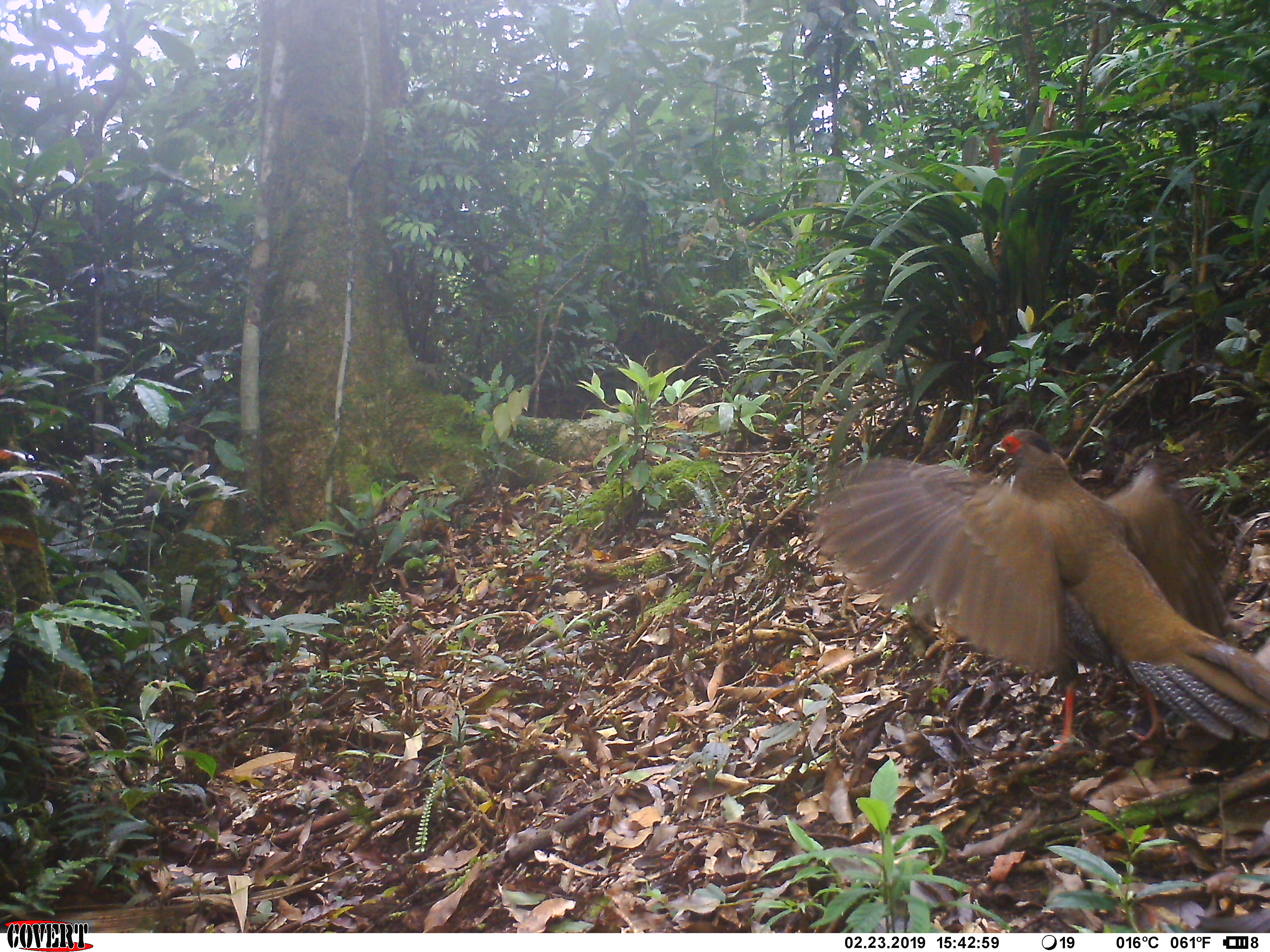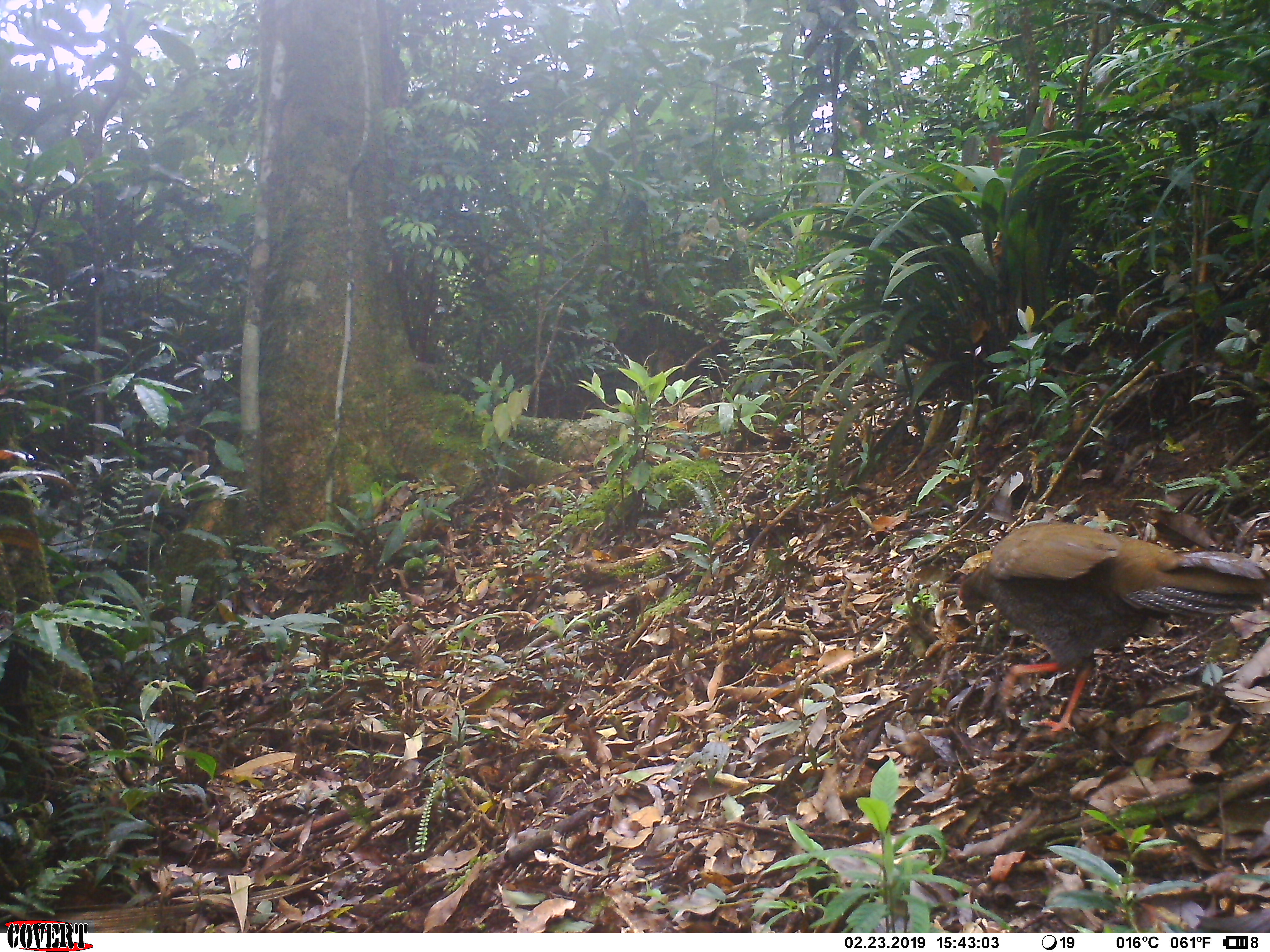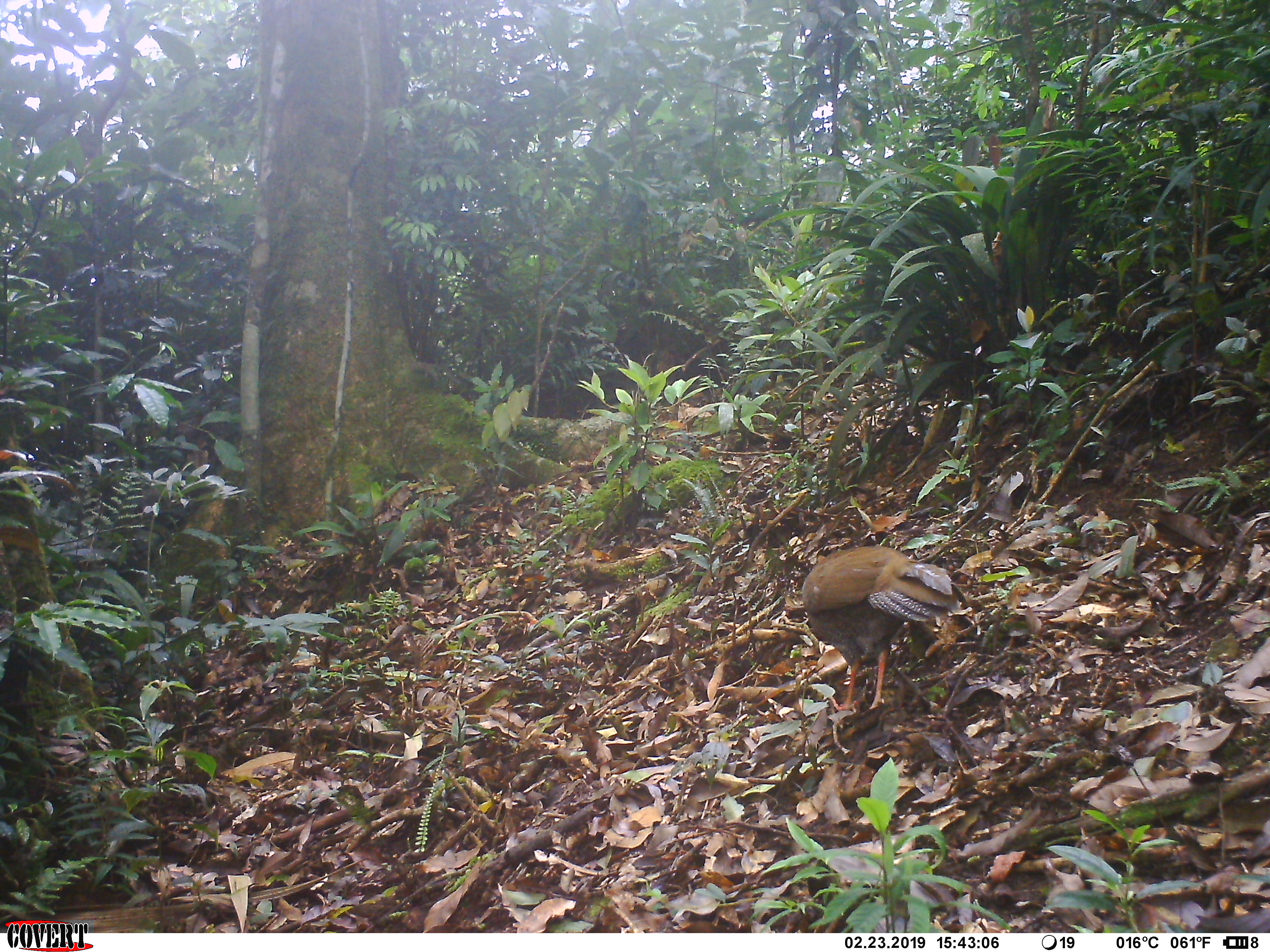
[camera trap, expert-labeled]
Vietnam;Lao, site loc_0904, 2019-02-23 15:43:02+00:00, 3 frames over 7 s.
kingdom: Animalia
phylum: Chordata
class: Aves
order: Galliformes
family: Phasianidae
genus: Lophura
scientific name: Lophura nycthemera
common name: silver pheasant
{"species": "silver pheasant (Lophura nycthemera)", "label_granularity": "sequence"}